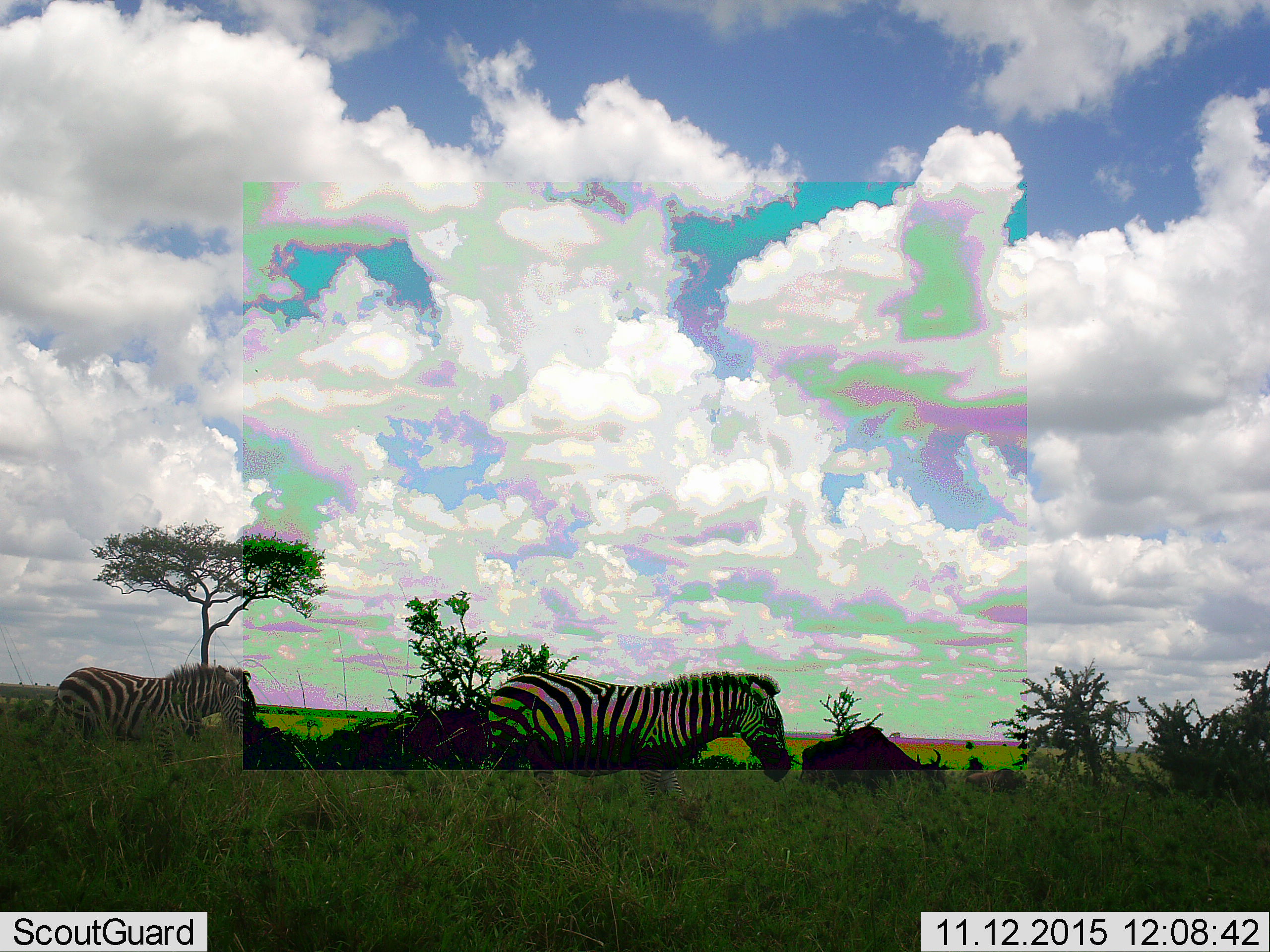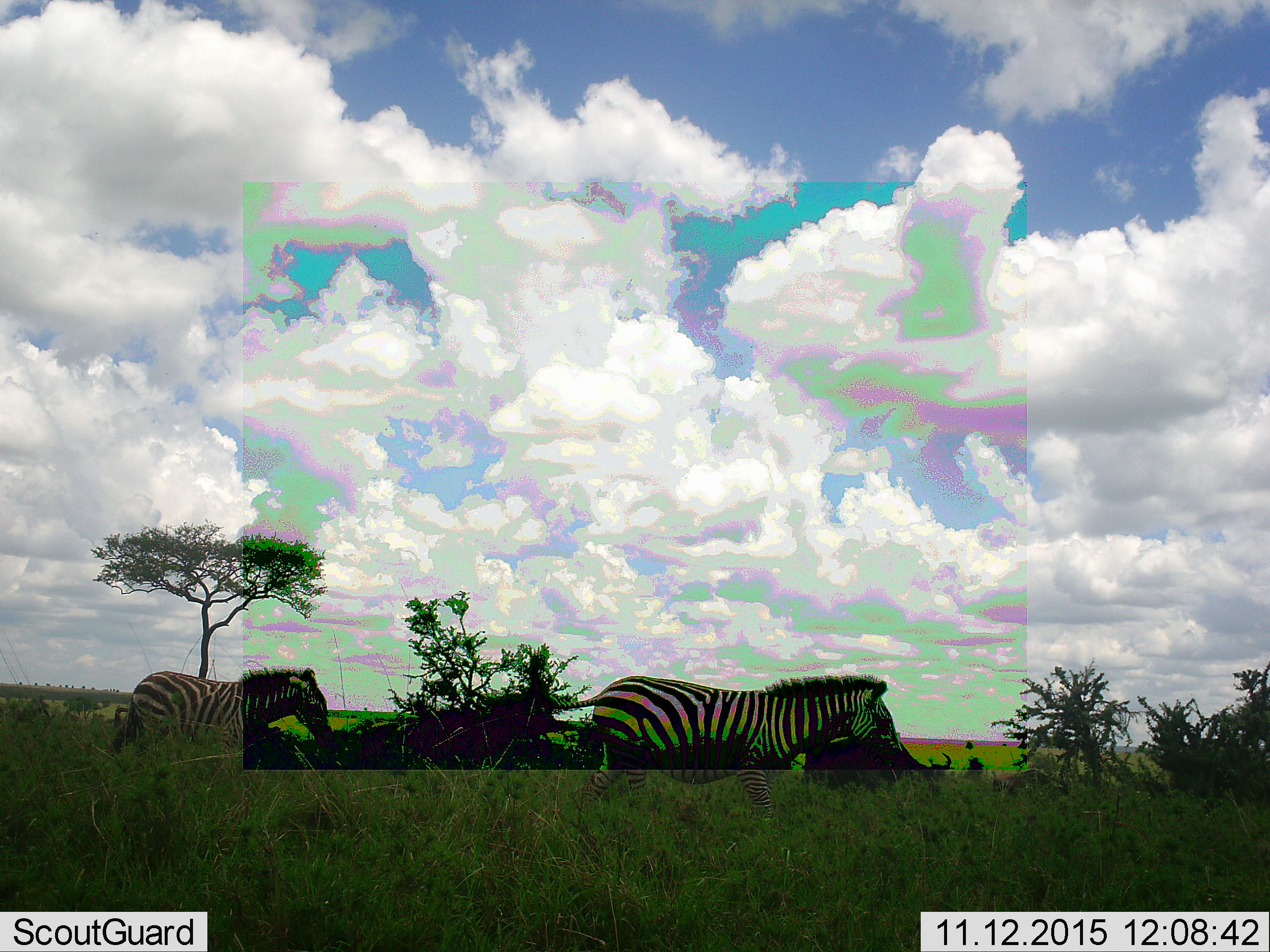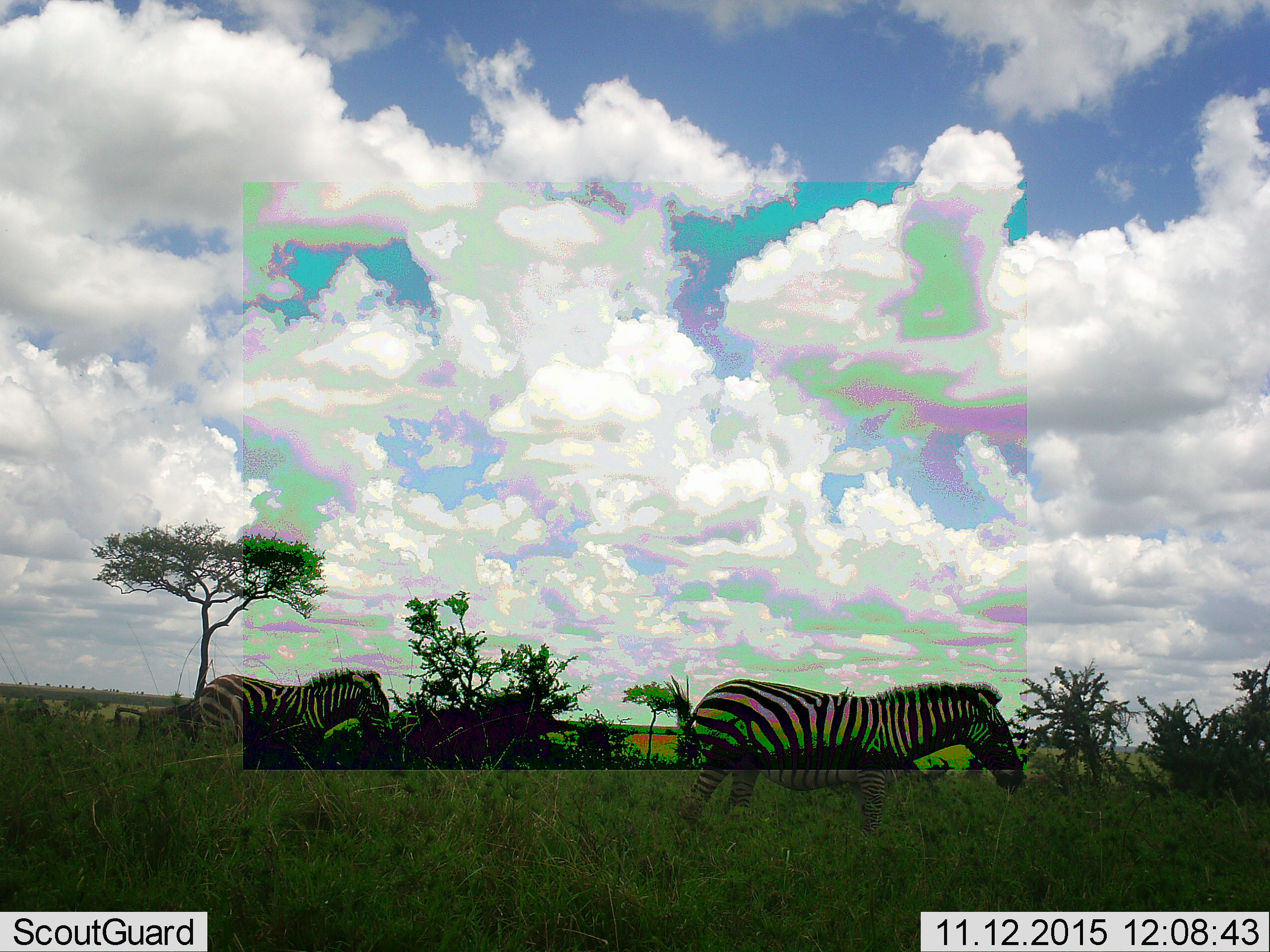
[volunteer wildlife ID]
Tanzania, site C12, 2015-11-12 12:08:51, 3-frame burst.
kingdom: Animalia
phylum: Chordata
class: Mammalia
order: Artiodactyla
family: Bovidae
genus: Connochaetes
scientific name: Connochaetes taurinus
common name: blue wildebeest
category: wildebeest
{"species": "wildebeest (blue wildebeest) (Connochaetes taurinus)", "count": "3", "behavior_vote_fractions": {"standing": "40%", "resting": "30%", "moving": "50%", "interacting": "10%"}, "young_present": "30%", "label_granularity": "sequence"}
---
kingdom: Animalia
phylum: Chordata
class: Mammalia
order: Perissodactyla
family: Equidae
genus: Equus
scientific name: Equus quagga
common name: plains zebra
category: zebra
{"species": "zebra (plains zebra) (Equus quagga)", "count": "2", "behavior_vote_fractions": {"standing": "18%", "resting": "0%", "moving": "88%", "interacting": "0%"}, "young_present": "0%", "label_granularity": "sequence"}